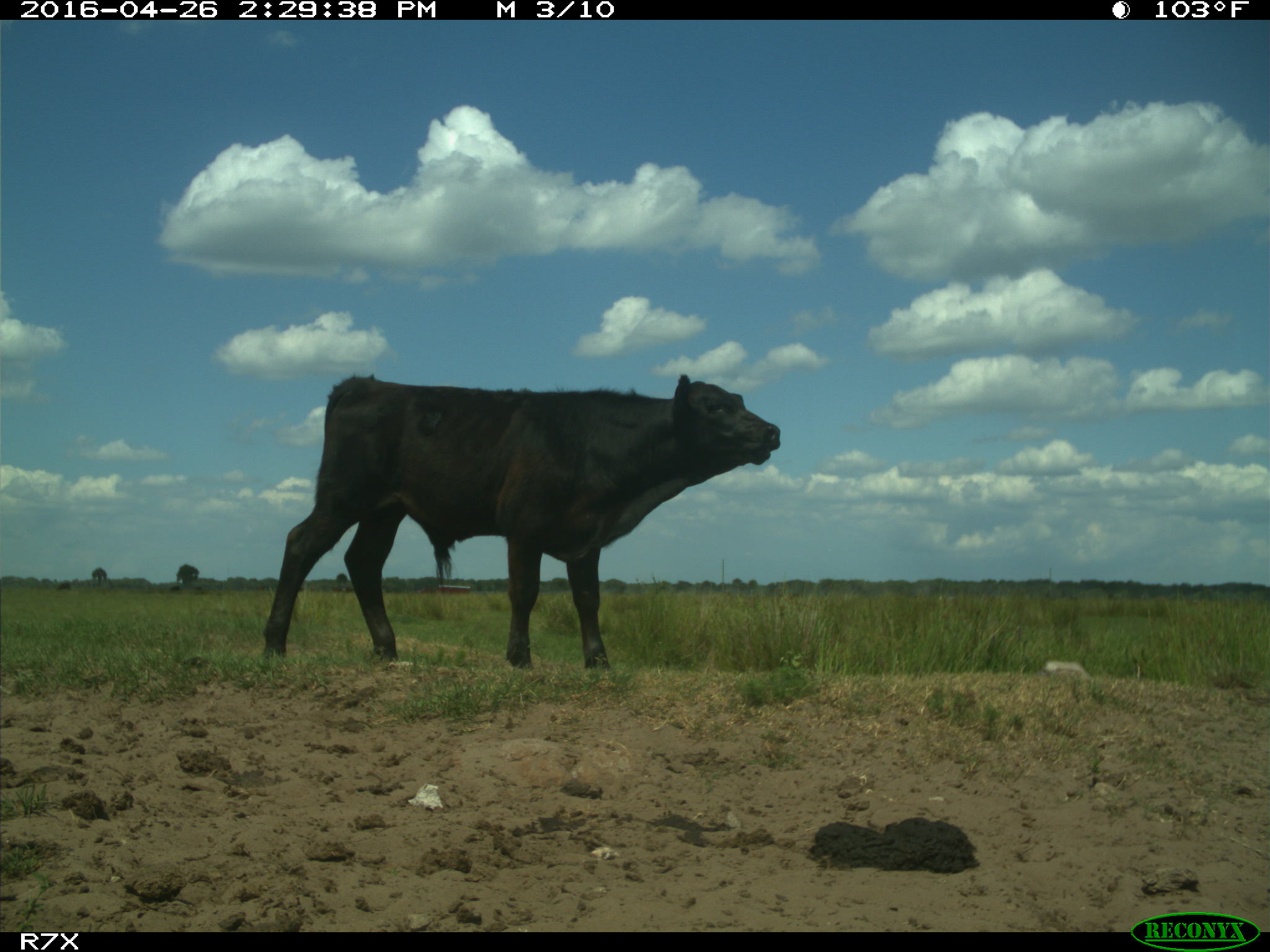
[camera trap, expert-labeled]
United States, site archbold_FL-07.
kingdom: Animalia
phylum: Chordata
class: Mammalia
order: Artiodactyla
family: Bovidae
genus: Bos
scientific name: Bos taurus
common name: domestic cow